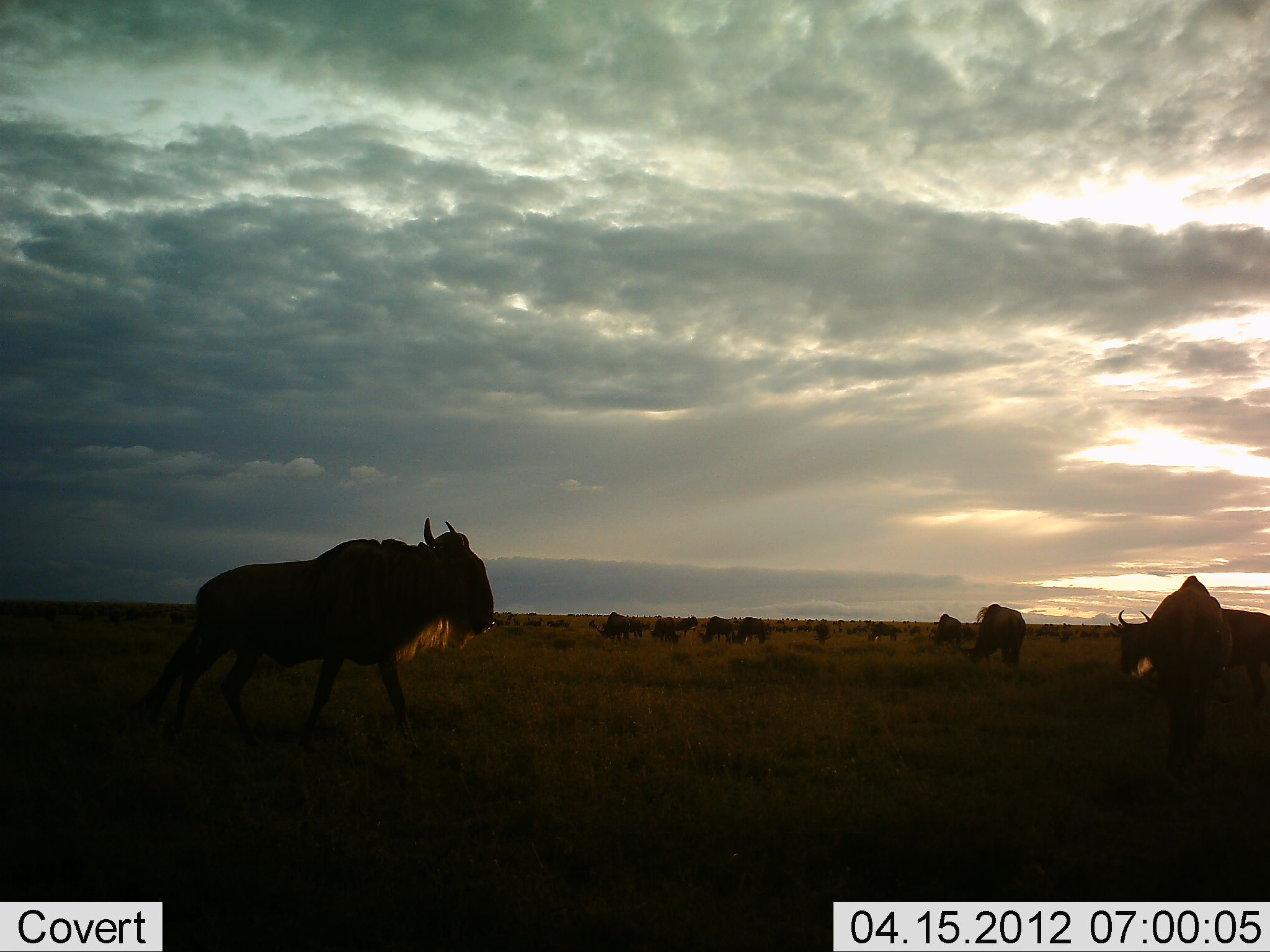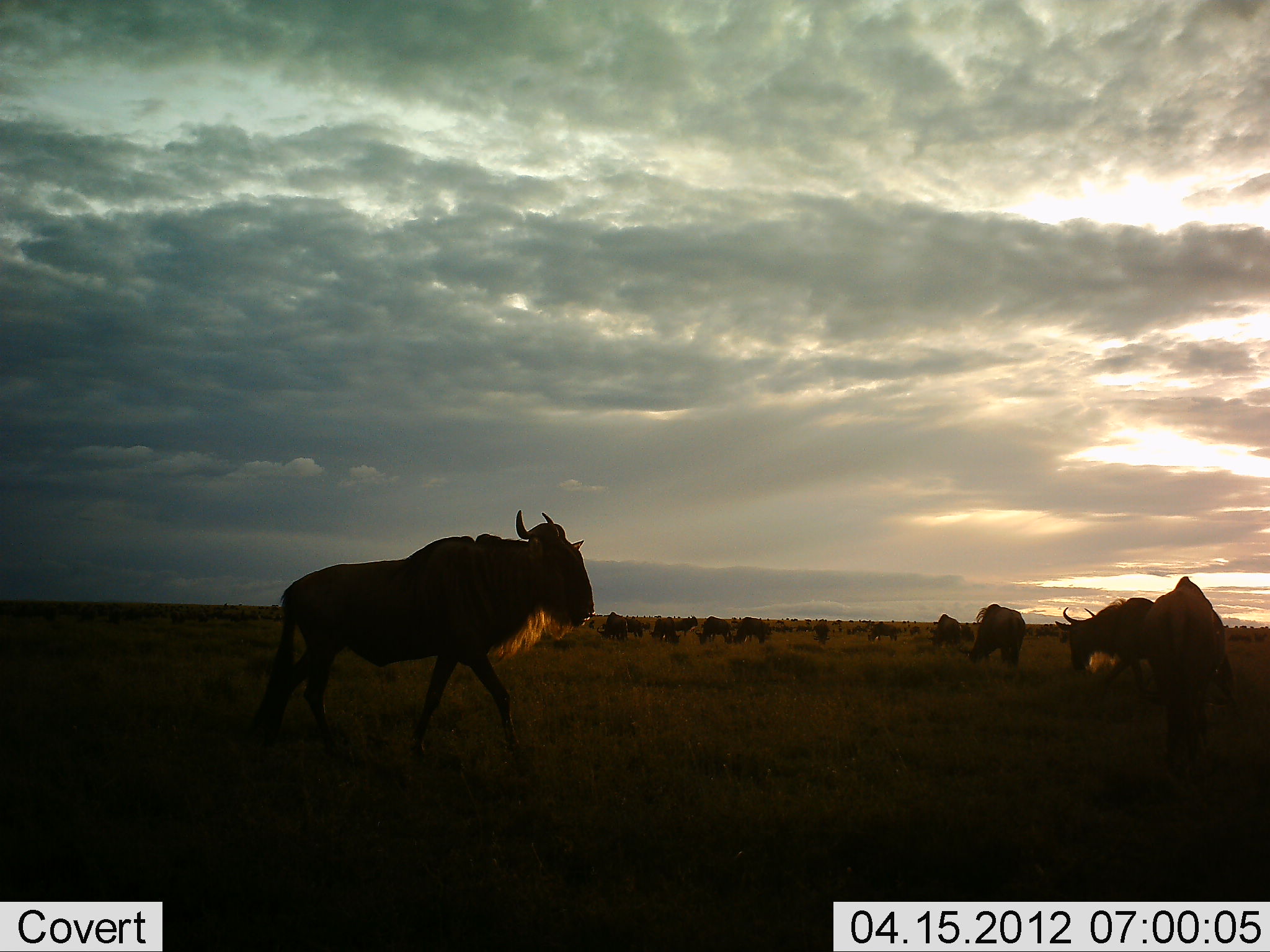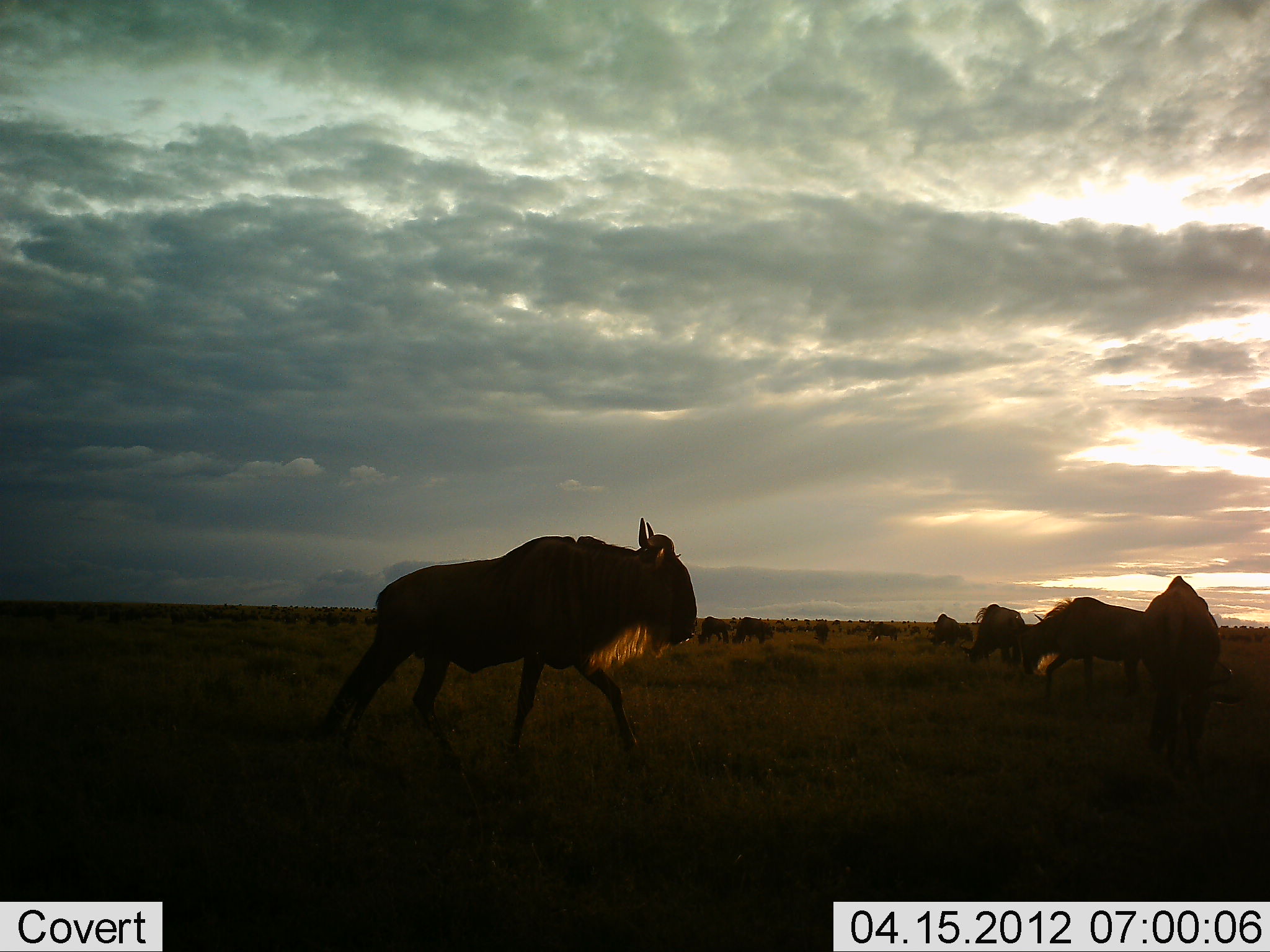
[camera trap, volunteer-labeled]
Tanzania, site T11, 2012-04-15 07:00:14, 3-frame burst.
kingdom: Animalia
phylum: Chordata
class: Mammalia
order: Artiodactyla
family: Bovidae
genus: Connochaetes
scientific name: Connochaetes taurinus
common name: blue wildebeest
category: wildebeest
Wildebeest (blue wildebeest) (Connochaetes taurinus), count 11-50. Behavior (volunteer vote fractions): standing 50%, resting 0%, moving 75%, interacting 6%. Young present (vote fraction): 0%. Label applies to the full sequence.